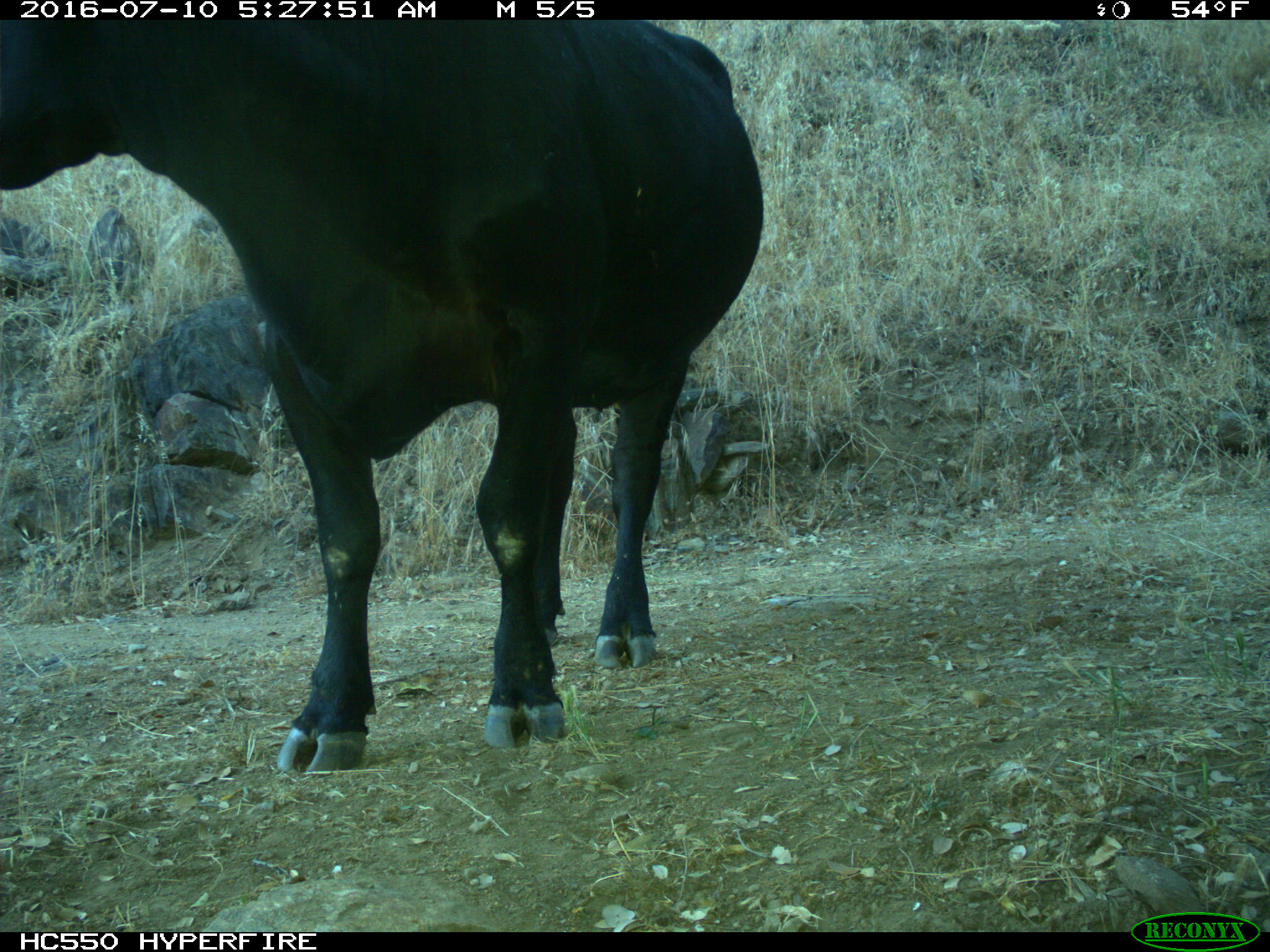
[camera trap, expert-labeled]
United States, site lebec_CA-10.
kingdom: Animalia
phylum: Chordata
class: Mammalia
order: Artiodactyla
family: Bovidae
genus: Bos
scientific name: Bos taurus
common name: domestic cow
Bos taurus (domestic cow).